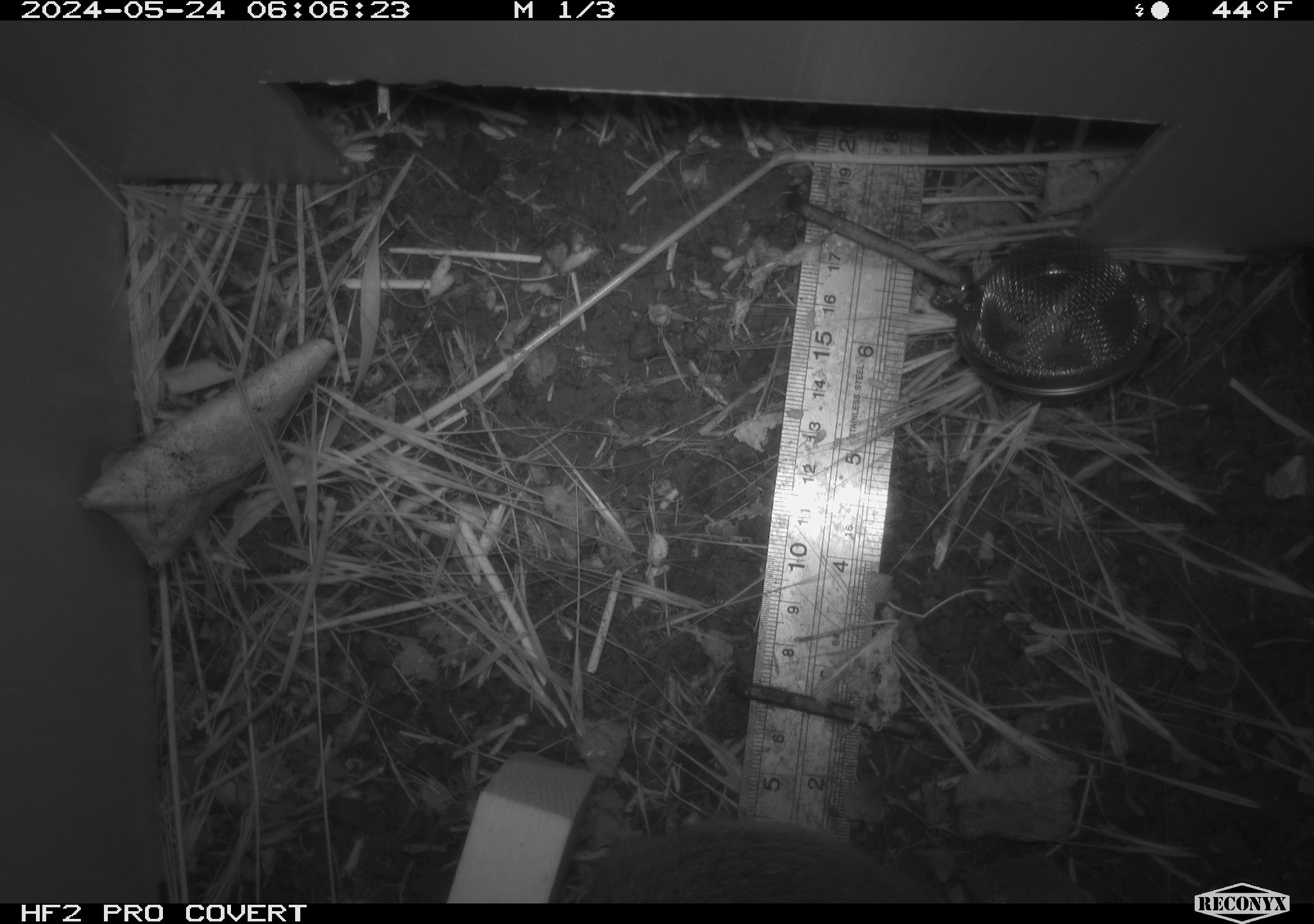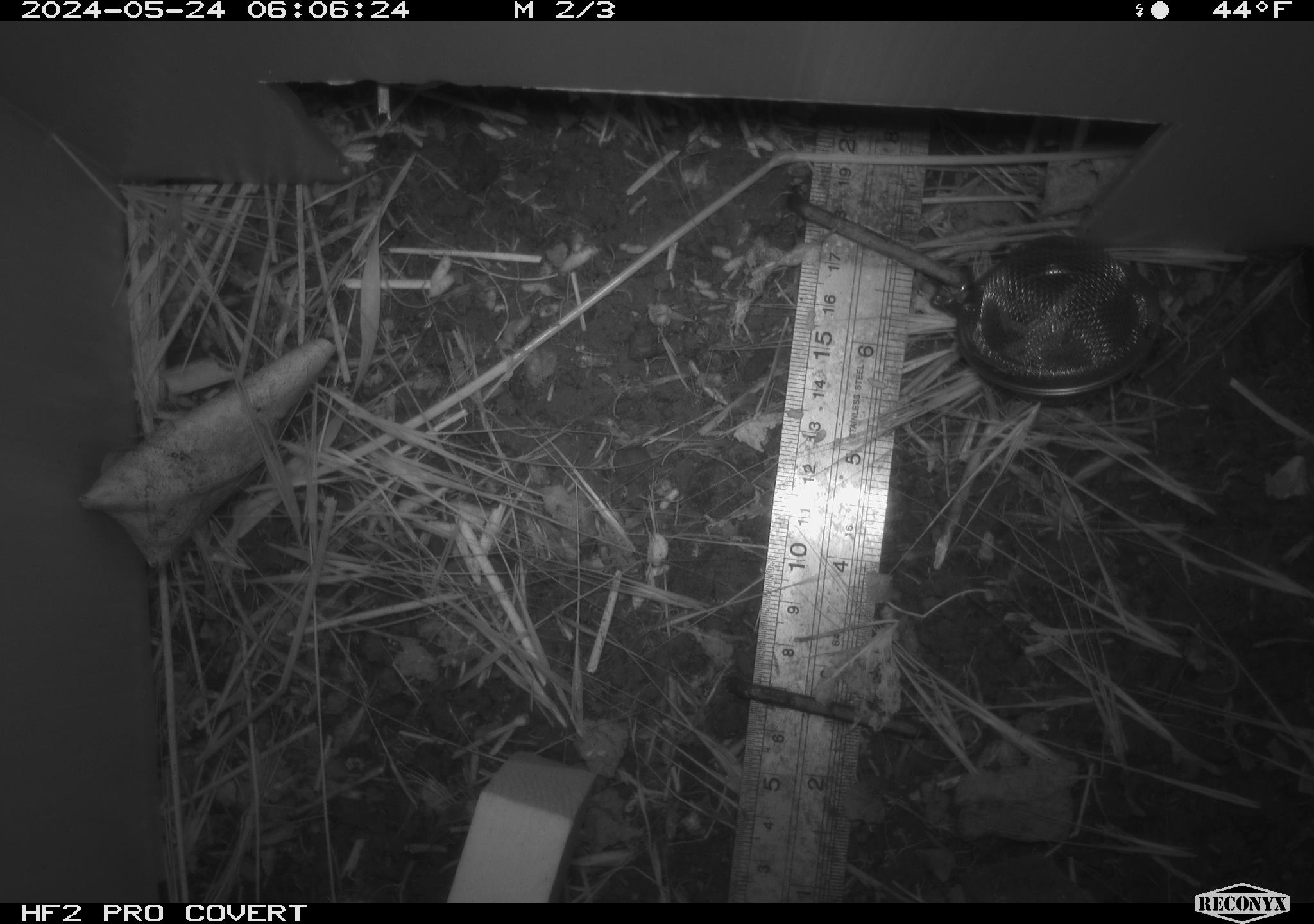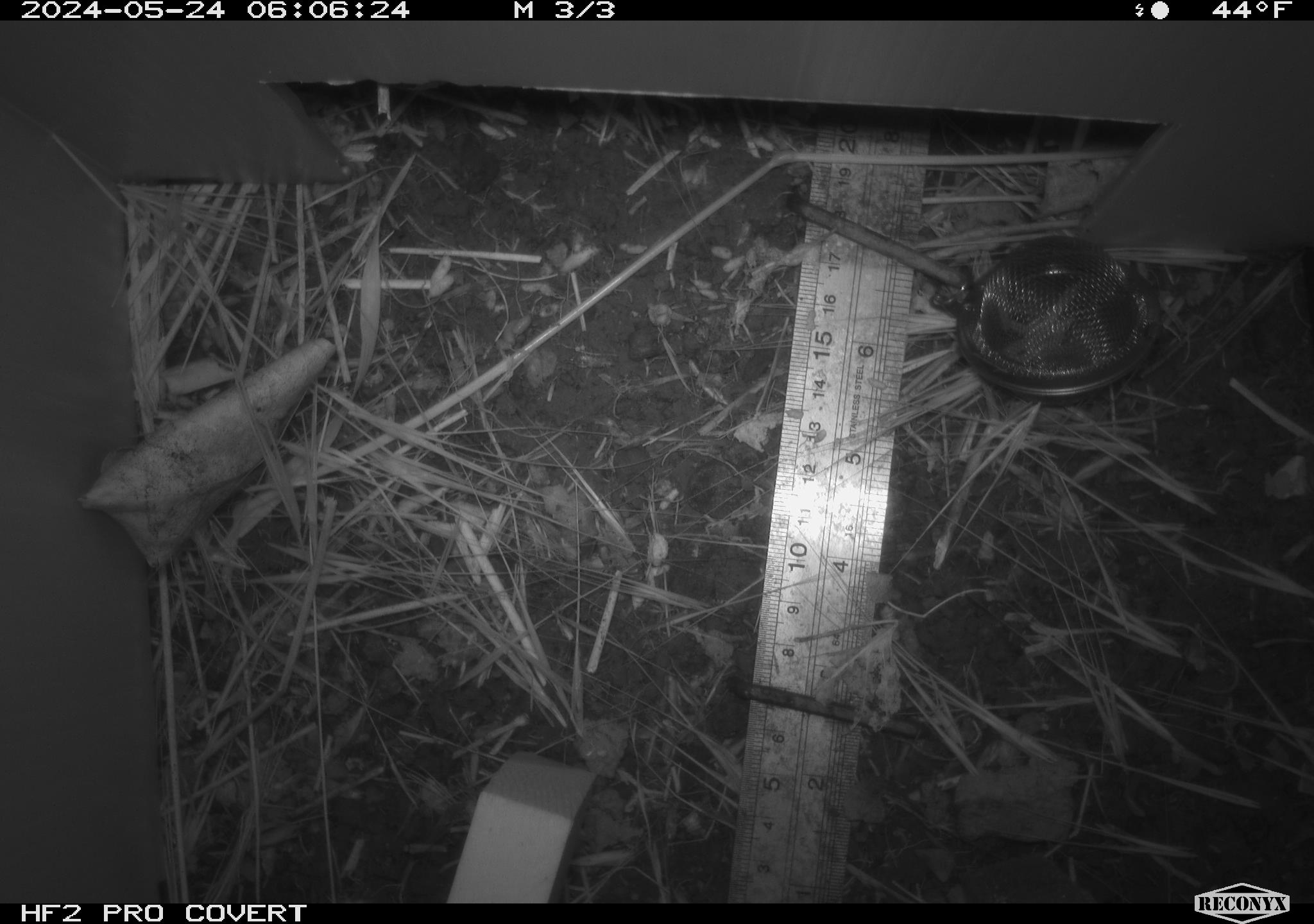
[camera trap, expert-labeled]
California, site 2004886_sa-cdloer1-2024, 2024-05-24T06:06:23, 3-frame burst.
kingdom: Animalia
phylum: Chordata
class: Mammalia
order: Rodentia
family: Cricetidae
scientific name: Arvicolinae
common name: voles, lemmings, and muskrats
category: arvicolinae subfamily